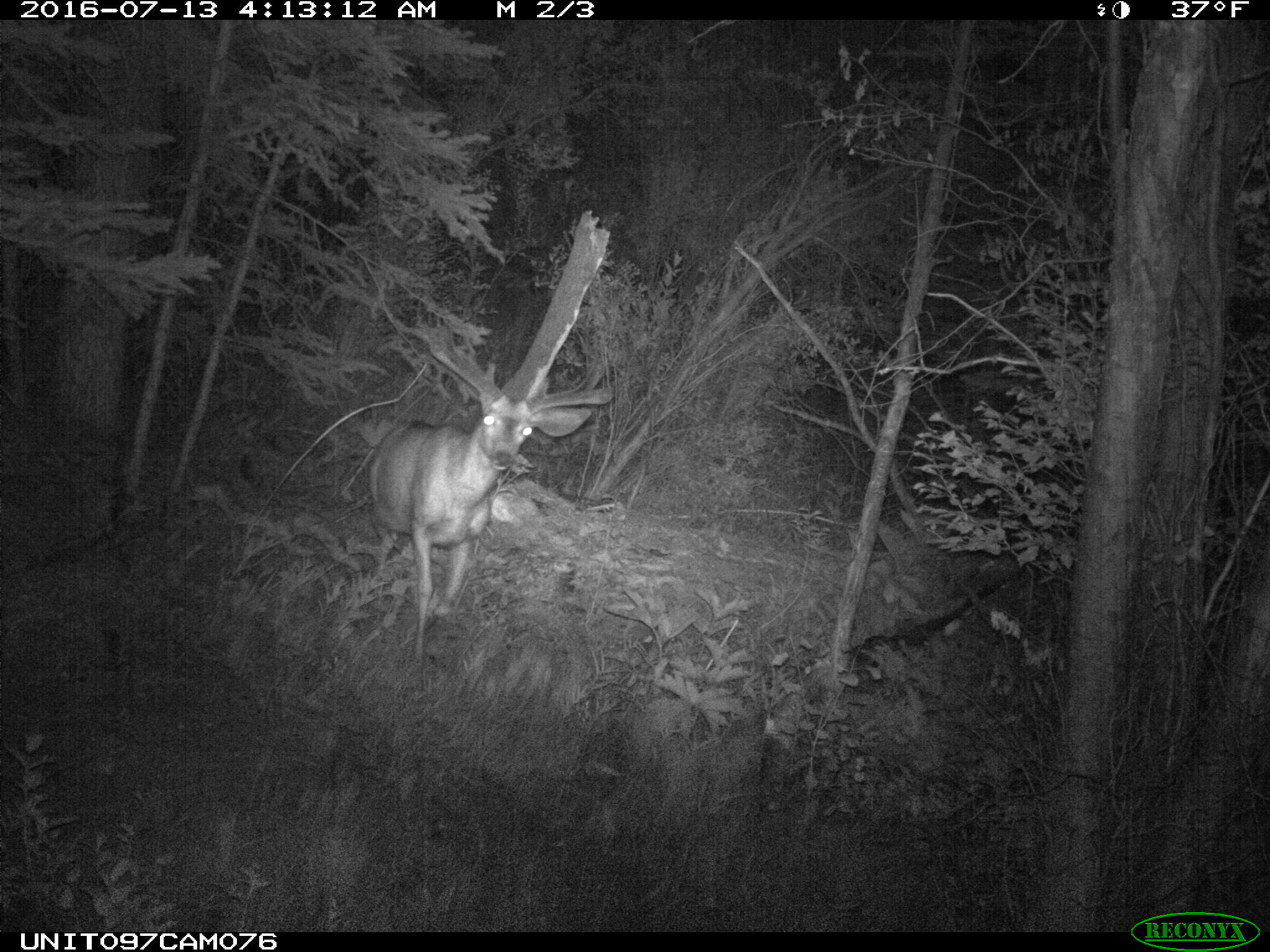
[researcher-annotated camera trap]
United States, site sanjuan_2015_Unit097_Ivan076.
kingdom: Animalia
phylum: Chordata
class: Mammalia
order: Artiodactyla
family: Cervidae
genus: Odocoileus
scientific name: Odocoileus hemionus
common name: mule deer